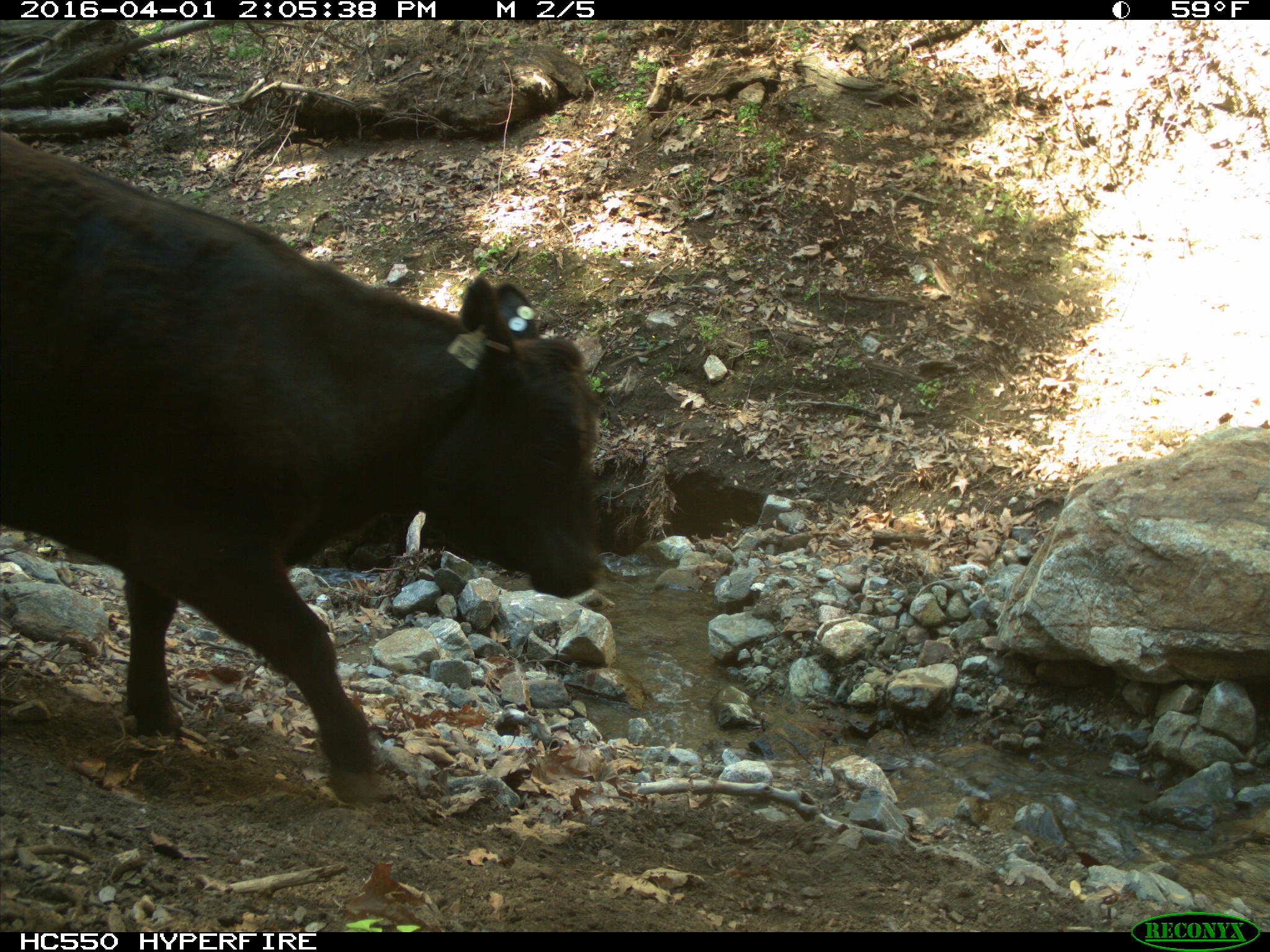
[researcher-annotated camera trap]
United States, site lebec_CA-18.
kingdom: Animalia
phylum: Chordata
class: Mammalia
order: Artiodactyla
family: Bovidae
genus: Bos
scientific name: Bos taurus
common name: domestic cow